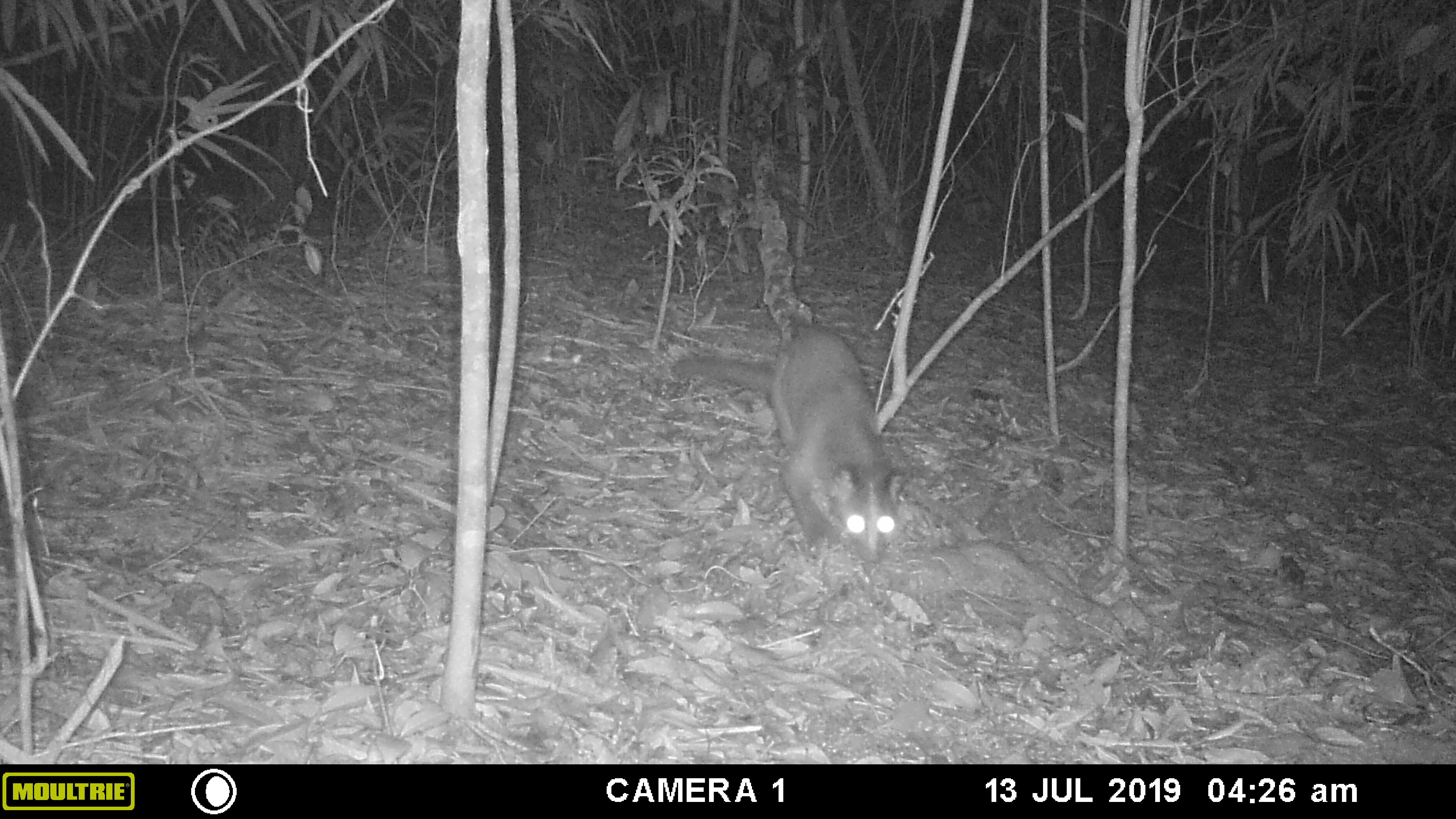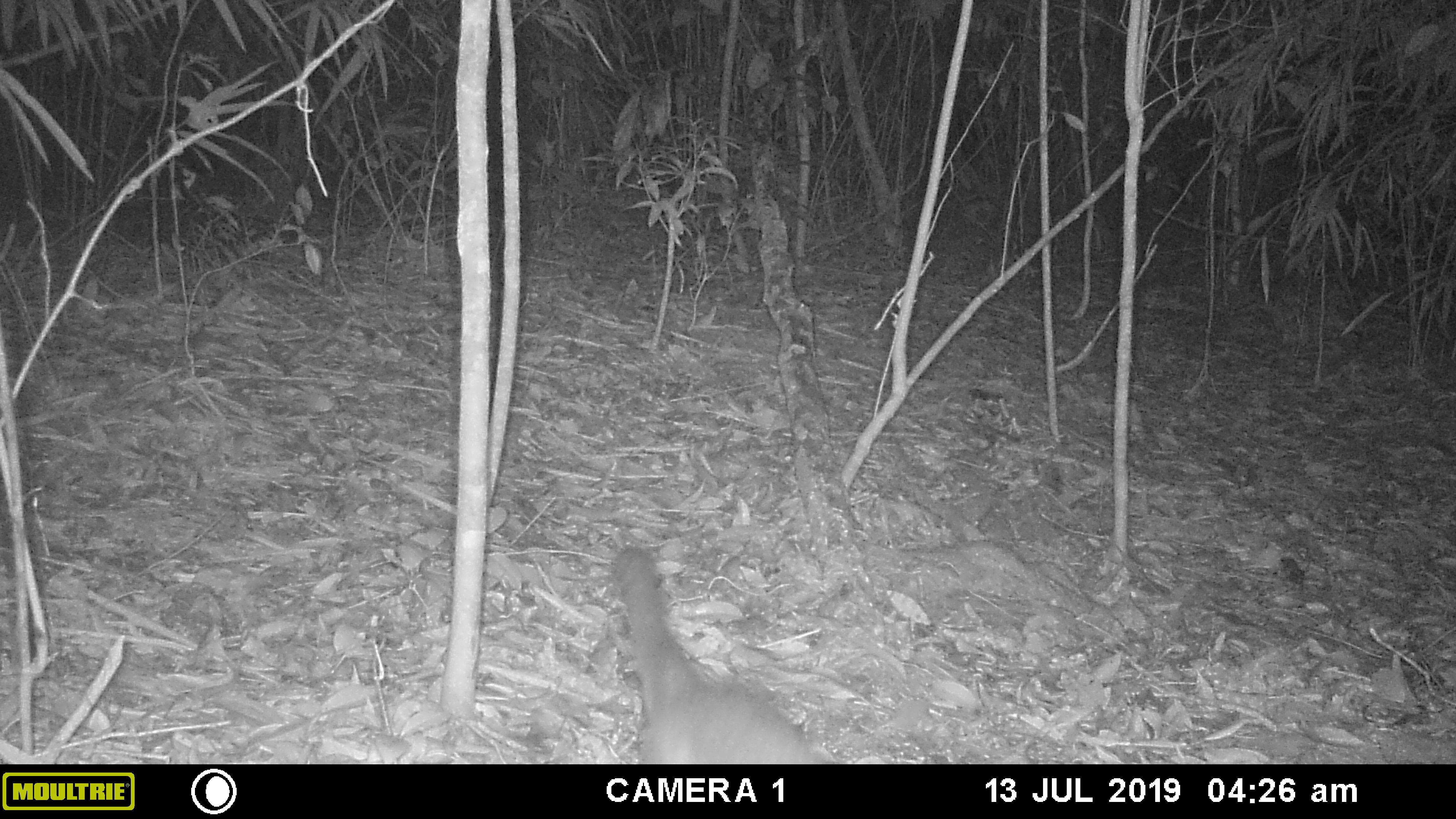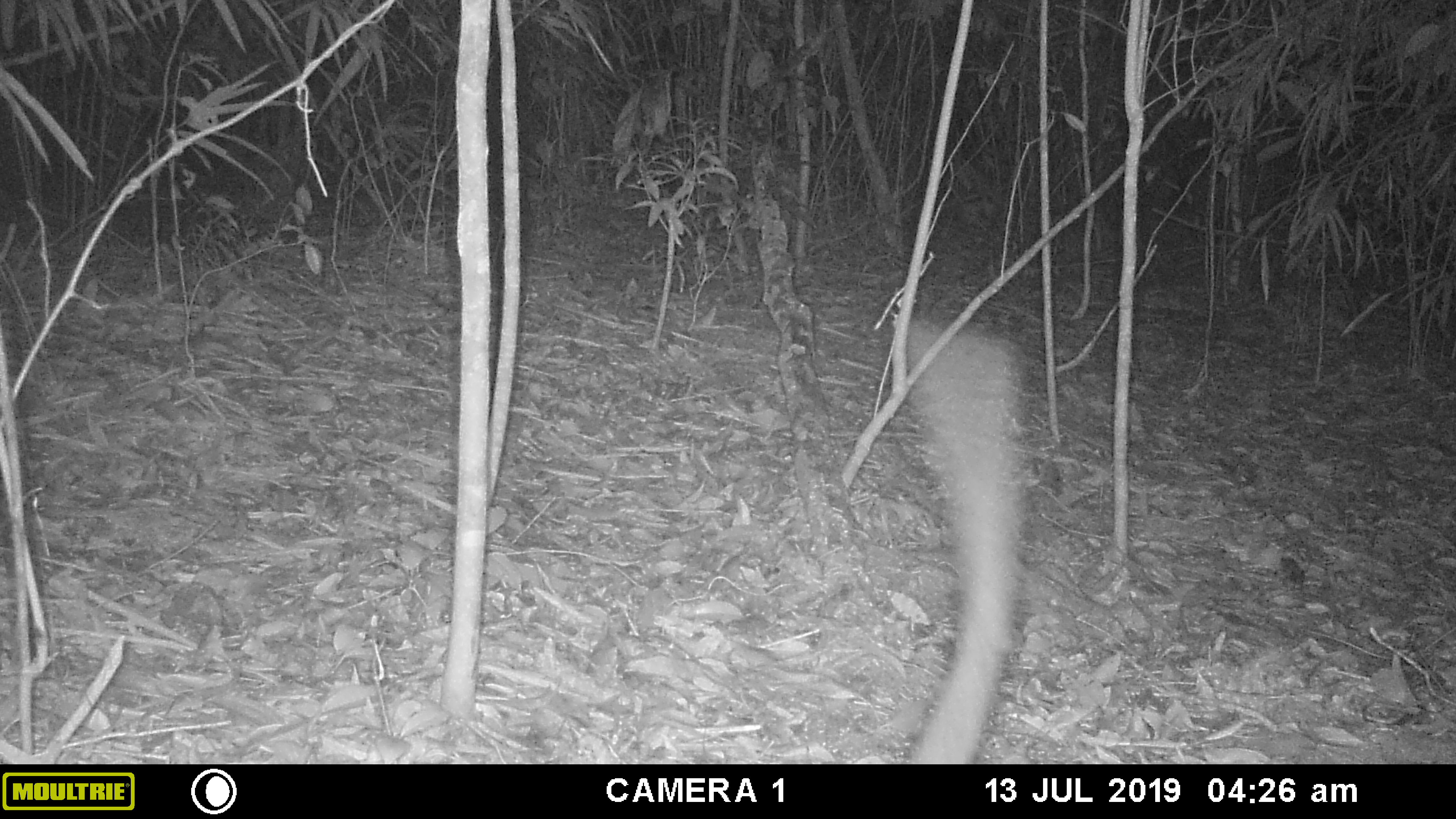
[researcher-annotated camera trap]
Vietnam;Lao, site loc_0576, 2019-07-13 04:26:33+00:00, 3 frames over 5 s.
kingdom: Animalia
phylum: Chordata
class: Mammalia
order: Carnivora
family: Viverridae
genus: Paguma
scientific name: Paguma larvata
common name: masked palm civet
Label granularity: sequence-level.